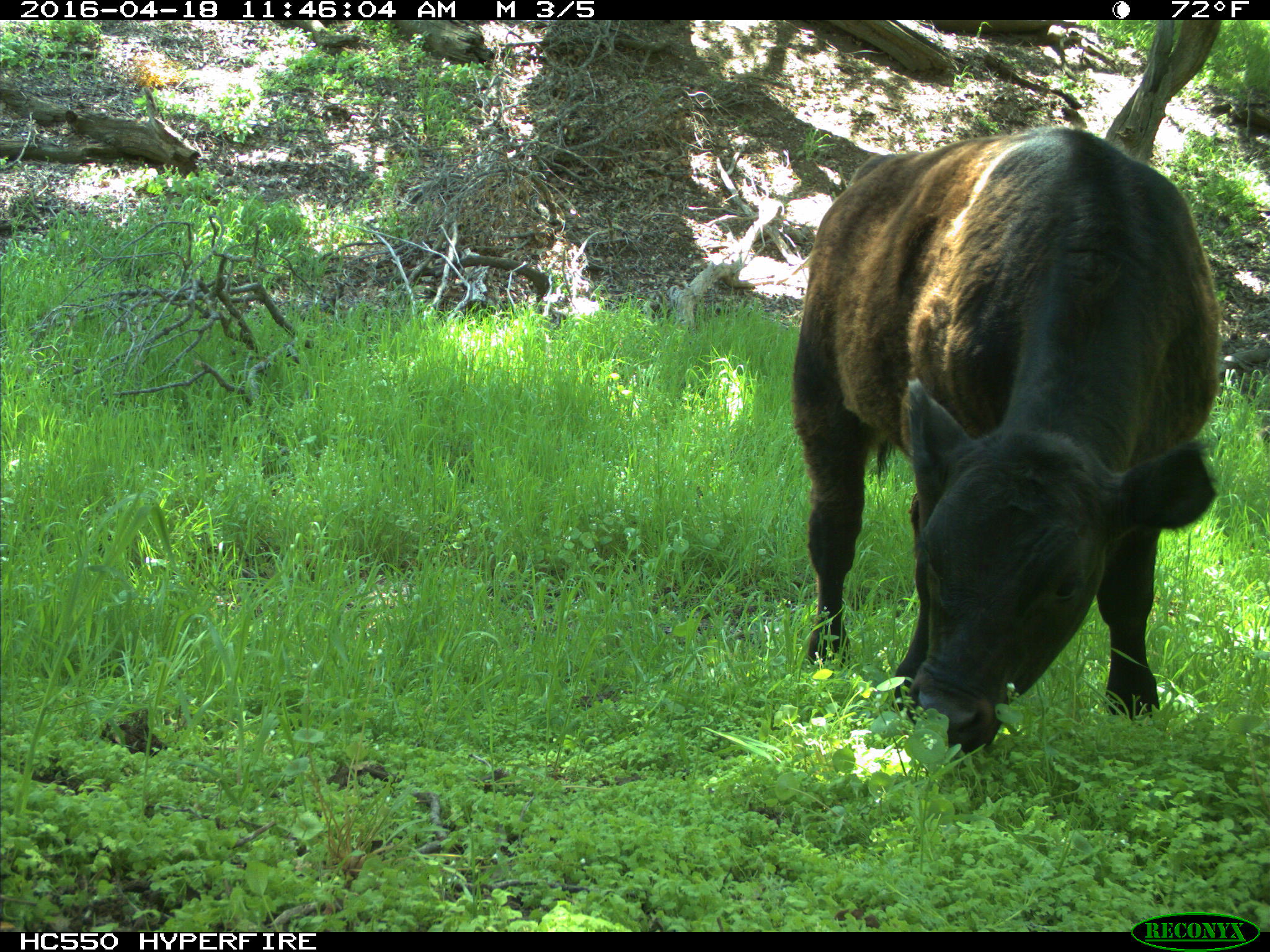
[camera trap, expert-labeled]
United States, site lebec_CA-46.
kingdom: Animalia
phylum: Chordata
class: Mammalia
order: Artiodactyla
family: Bovidae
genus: Bos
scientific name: Bos taurus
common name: domestic cow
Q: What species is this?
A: Bos taurus (domestic cow).